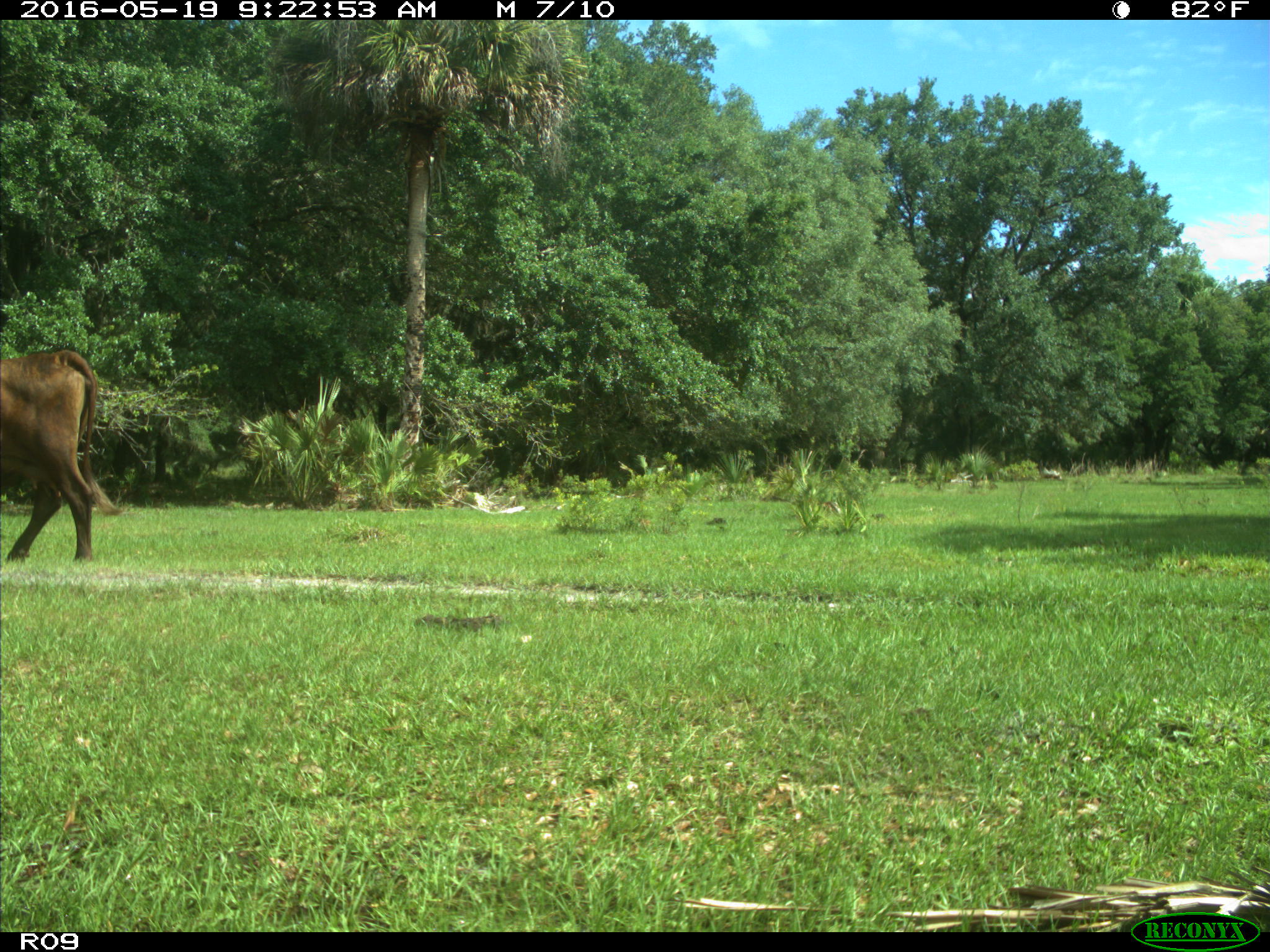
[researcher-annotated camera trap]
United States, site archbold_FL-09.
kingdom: Animalia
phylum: Chordata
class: Mammalia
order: Artiodactyla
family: Bovidae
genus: Bos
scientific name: Bos taurus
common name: domestic cow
Bos taurus (domestic cow).